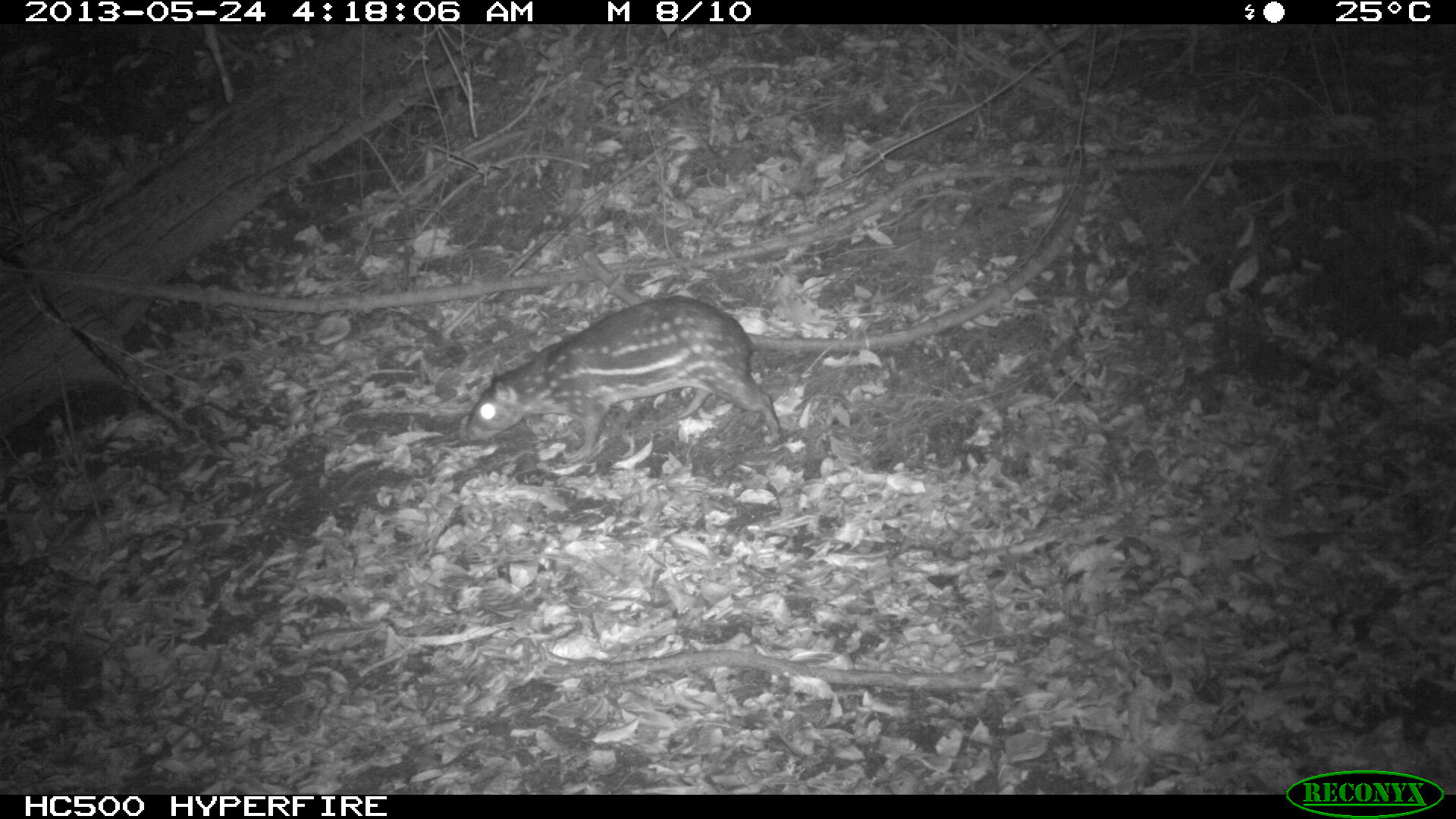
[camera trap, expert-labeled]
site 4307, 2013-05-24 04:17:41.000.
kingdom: Animalia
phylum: Chordata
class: Mammalia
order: Rodentia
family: Cuniculidae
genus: Cuniculus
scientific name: Cuniculus paca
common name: lowland paca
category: agouti paca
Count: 1.